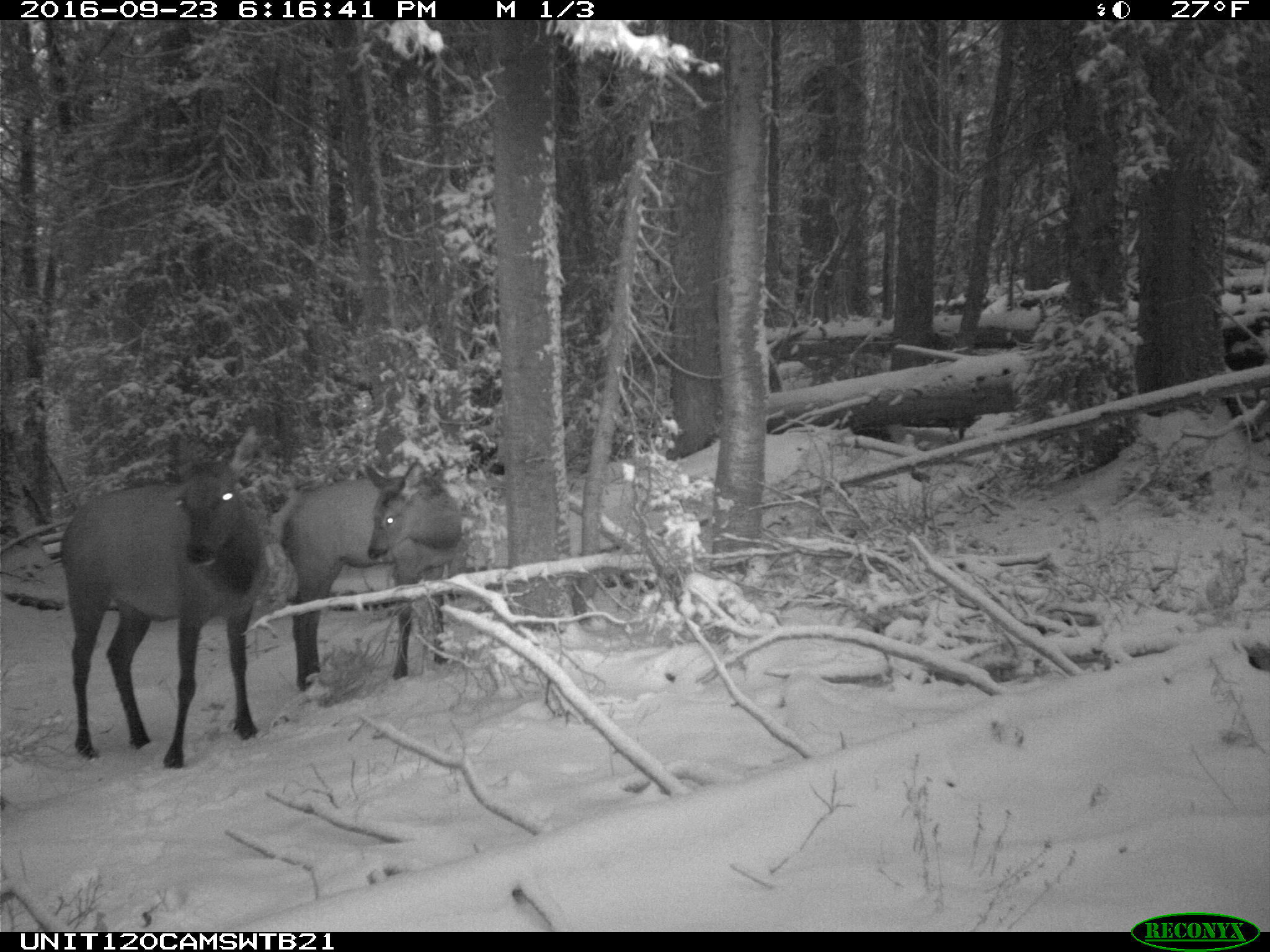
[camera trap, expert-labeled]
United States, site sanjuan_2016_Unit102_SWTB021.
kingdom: Animalia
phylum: Chordata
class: Mammalia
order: Artiodactyla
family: Cervidae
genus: Cervus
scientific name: Cervus elaphus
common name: red deer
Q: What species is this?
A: Cervus elaphus (red deer).